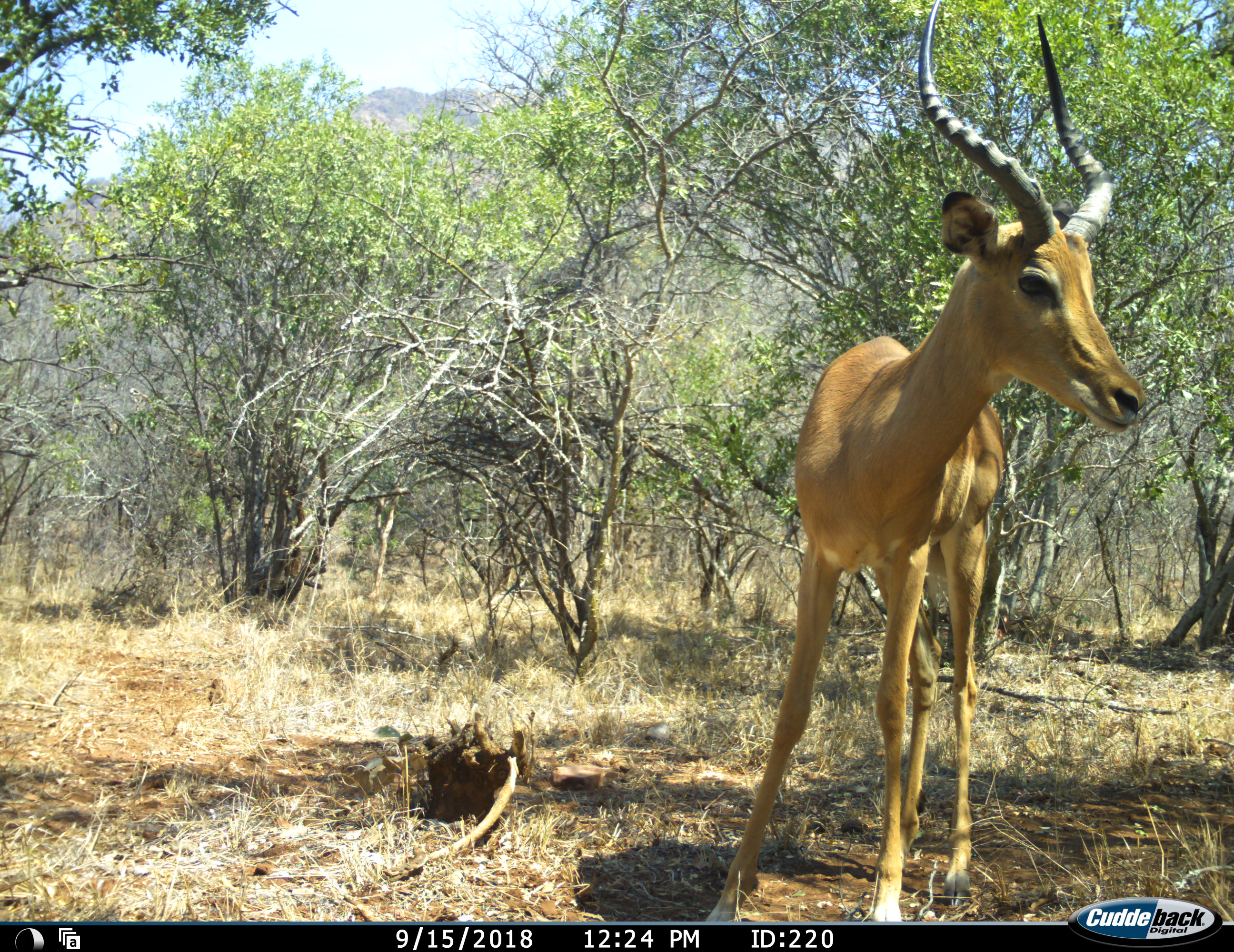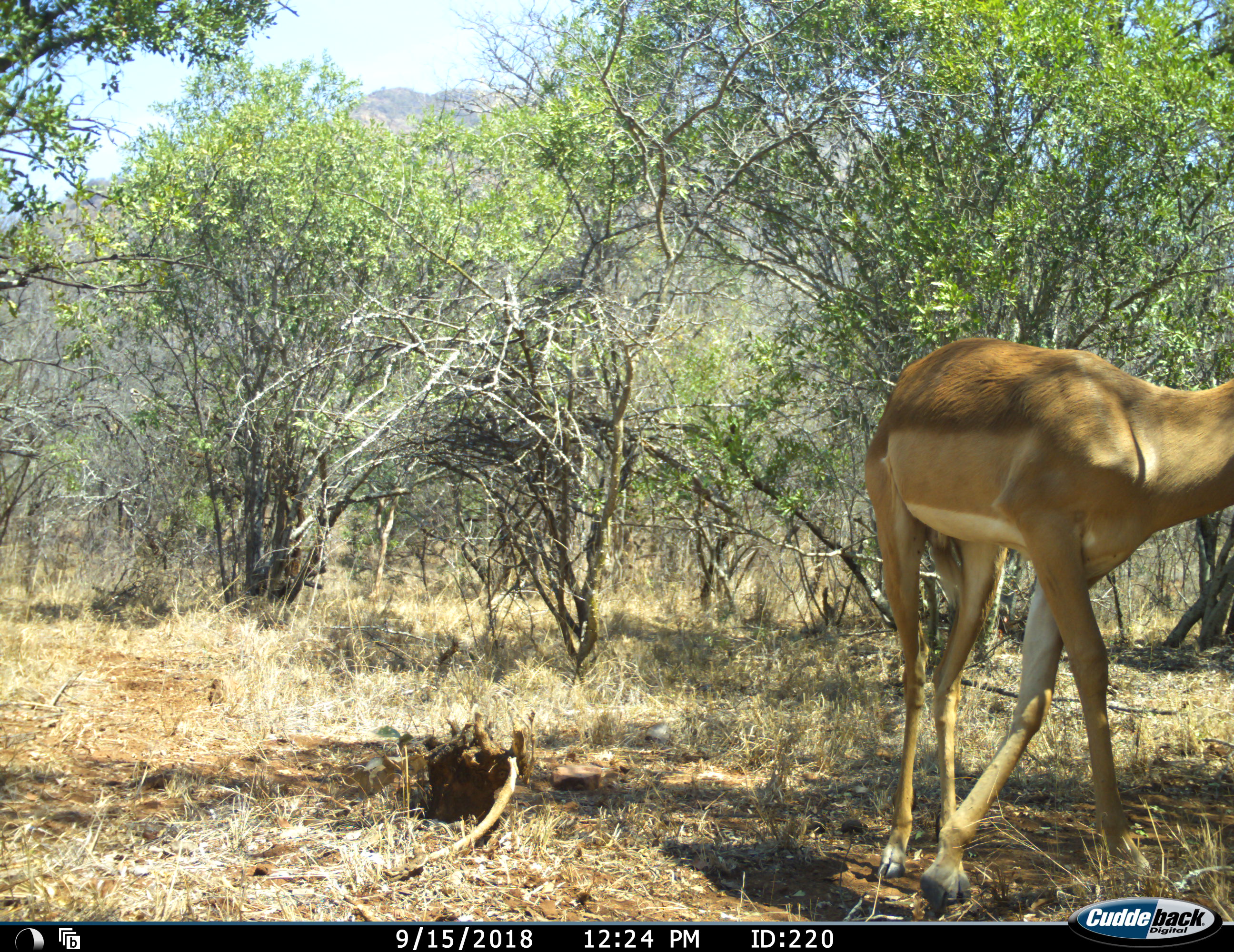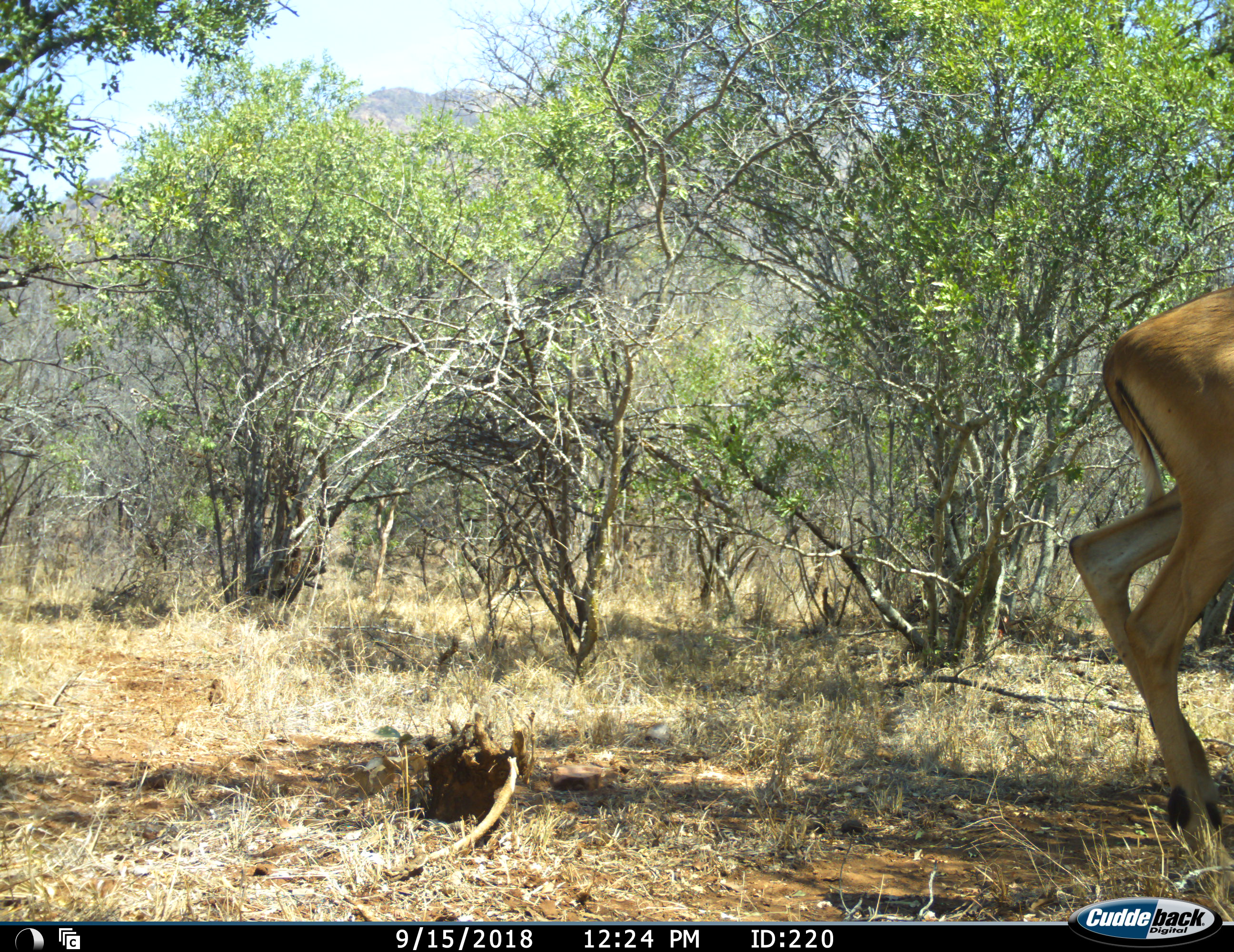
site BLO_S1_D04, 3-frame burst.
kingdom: Animalia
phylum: Chordata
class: Mammalia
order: Artiodactyla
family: Bovidae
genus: Aepyceros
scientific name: Aepyceros melampus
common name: impala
Impala (Aepyceros melampus), count 1. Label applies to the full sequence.